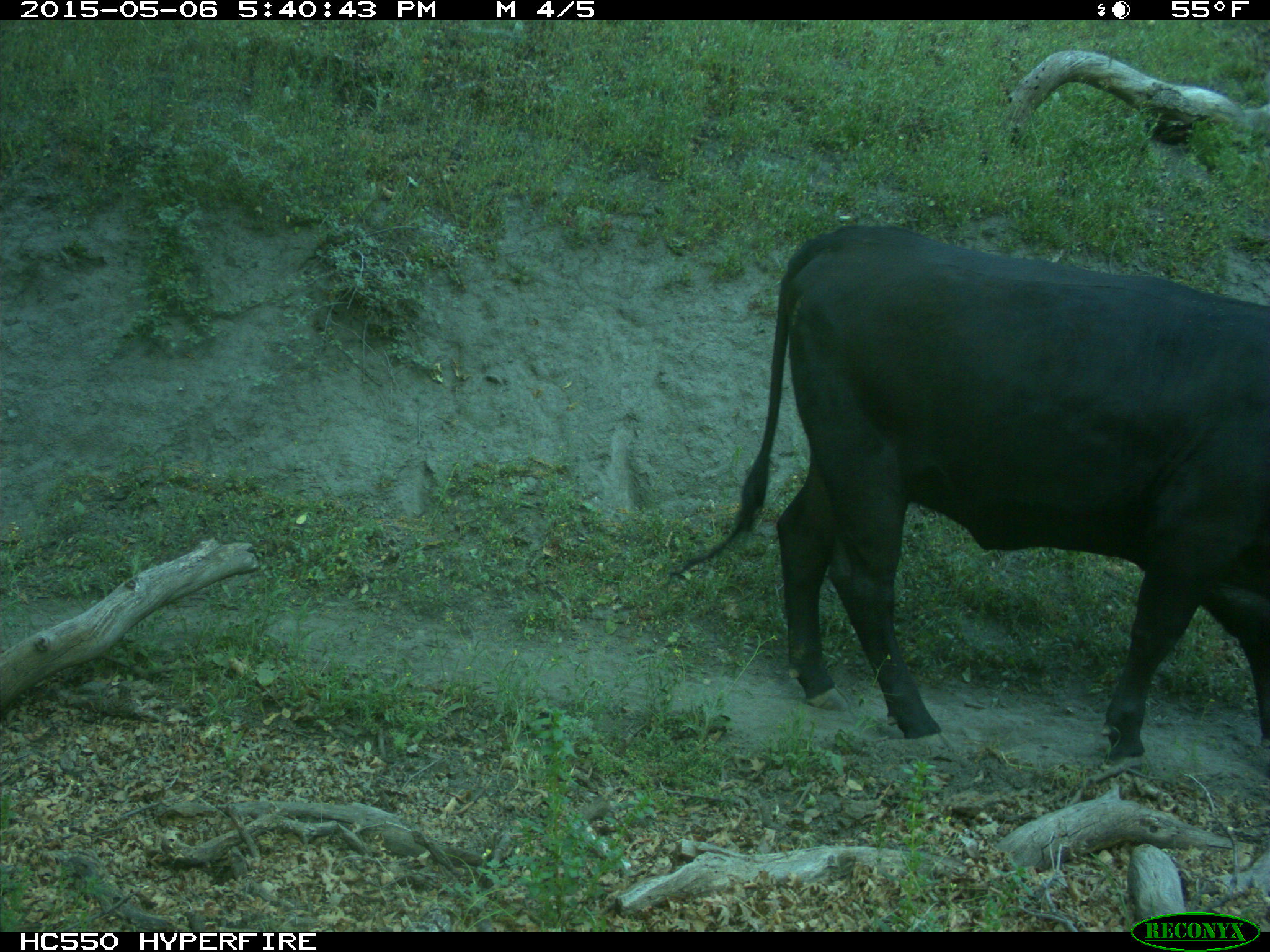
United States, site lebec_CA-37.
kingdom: Animalia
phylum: Chordata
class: Mammalia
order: Artiodactyla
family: Bovidae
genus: Bos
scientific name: Bos taurus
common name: domestic cow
Bos taurus (domestic cow).